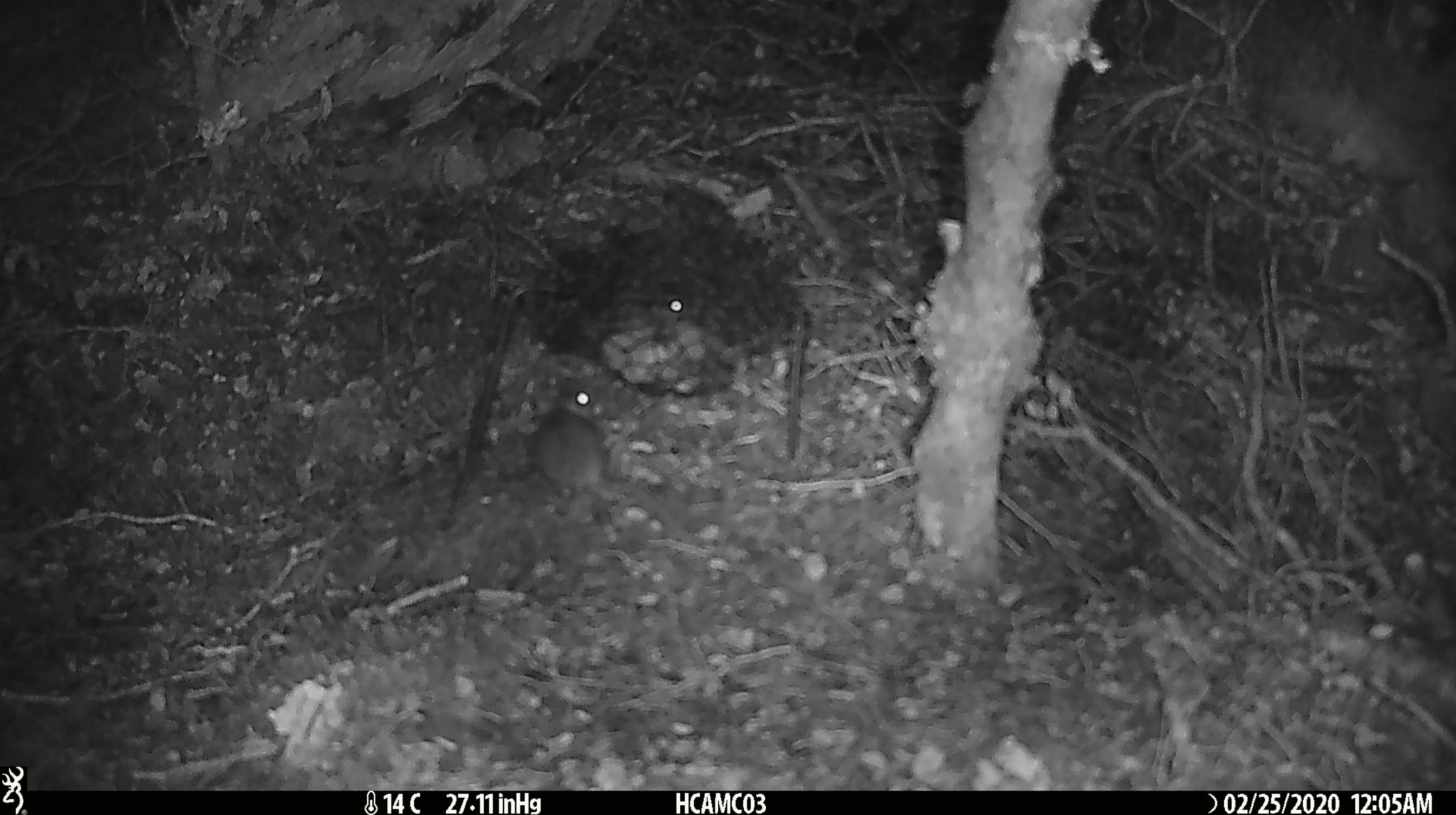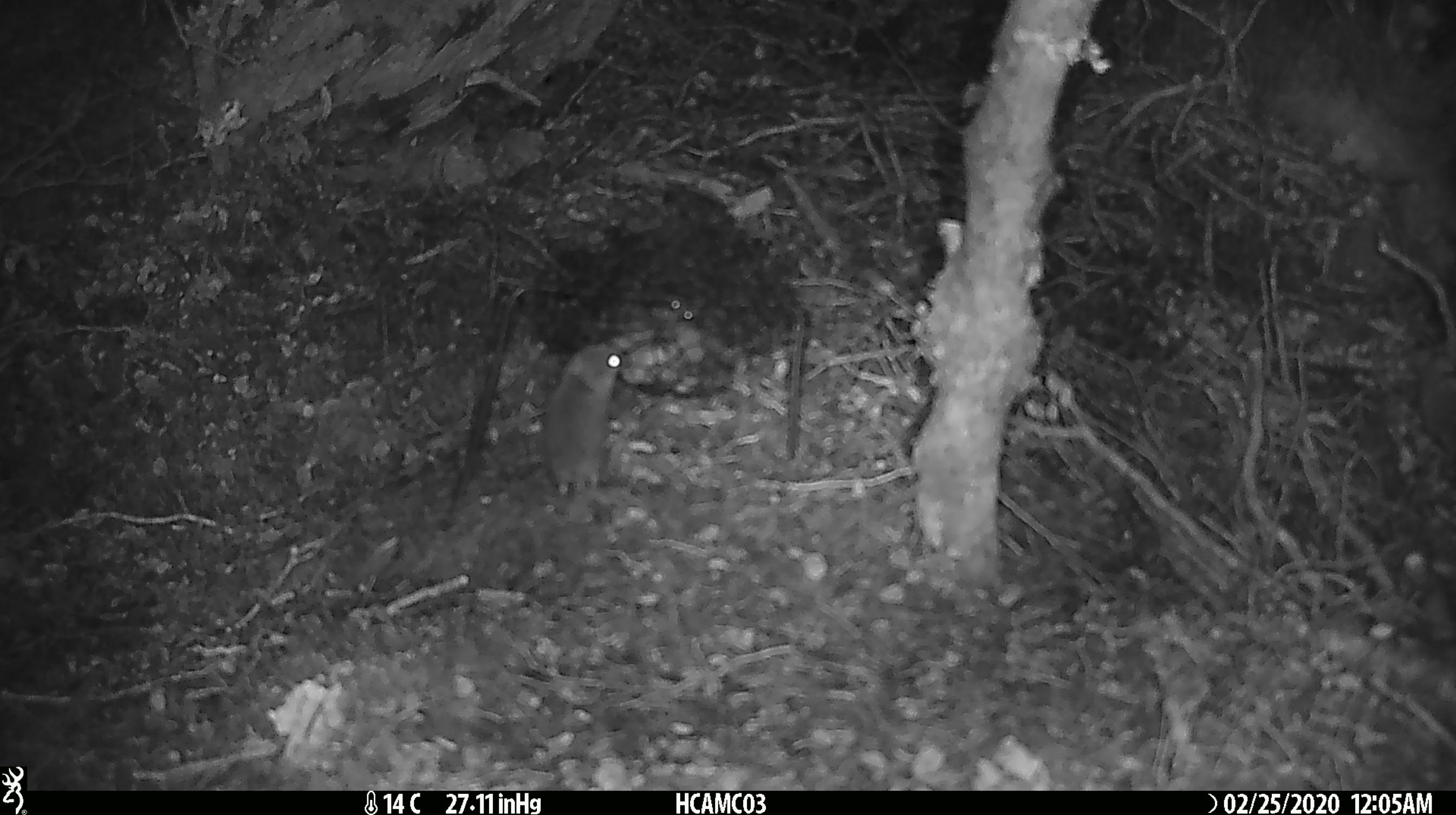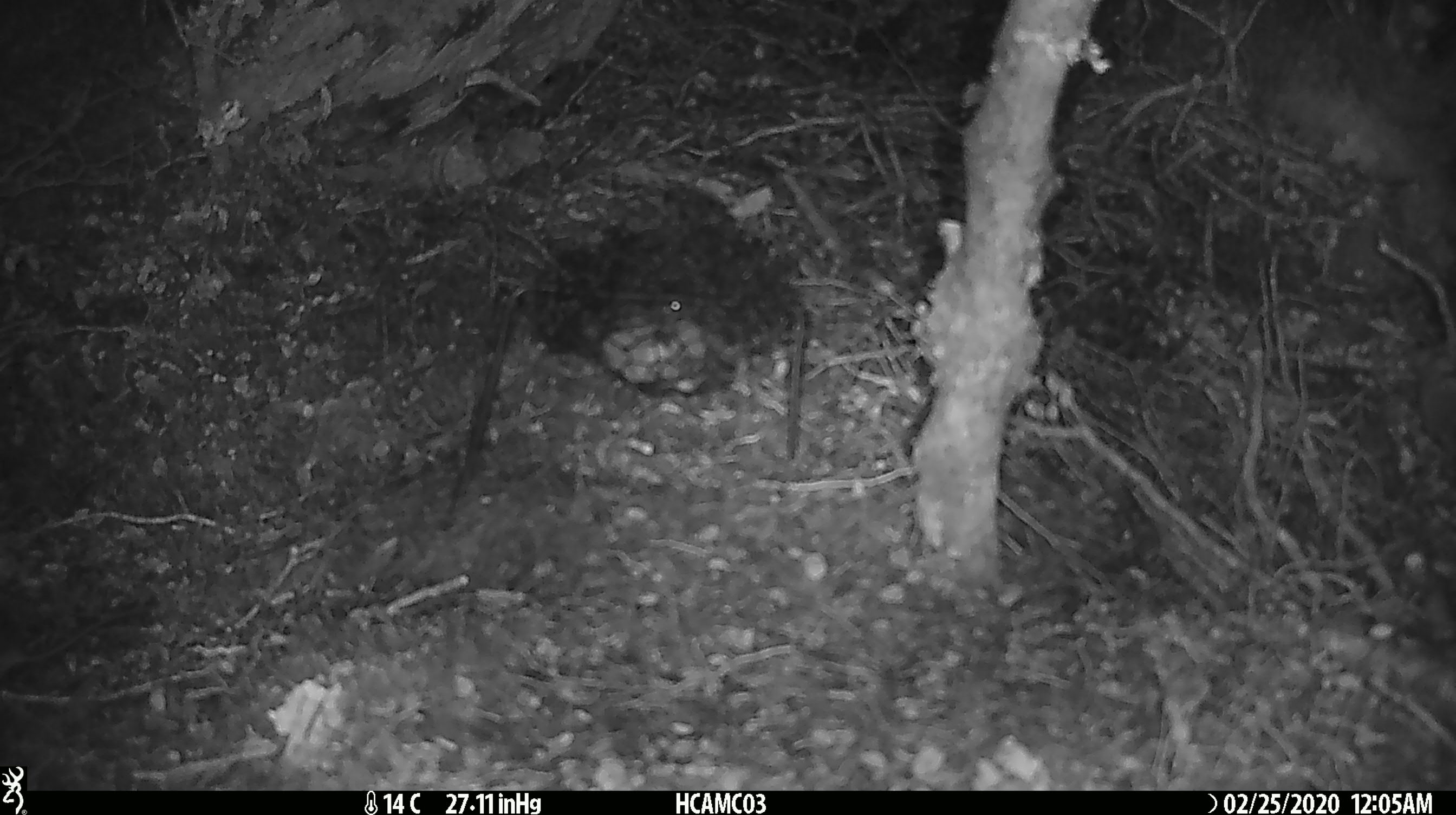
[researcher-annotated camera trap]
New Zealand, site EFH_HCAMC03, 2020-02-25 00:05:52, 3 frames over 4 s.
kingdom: Animalia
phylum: Chordata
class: Mammalia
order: Rodentia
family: Muridae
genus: Mus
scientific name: Mus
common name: mouse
Mouse (Mus).